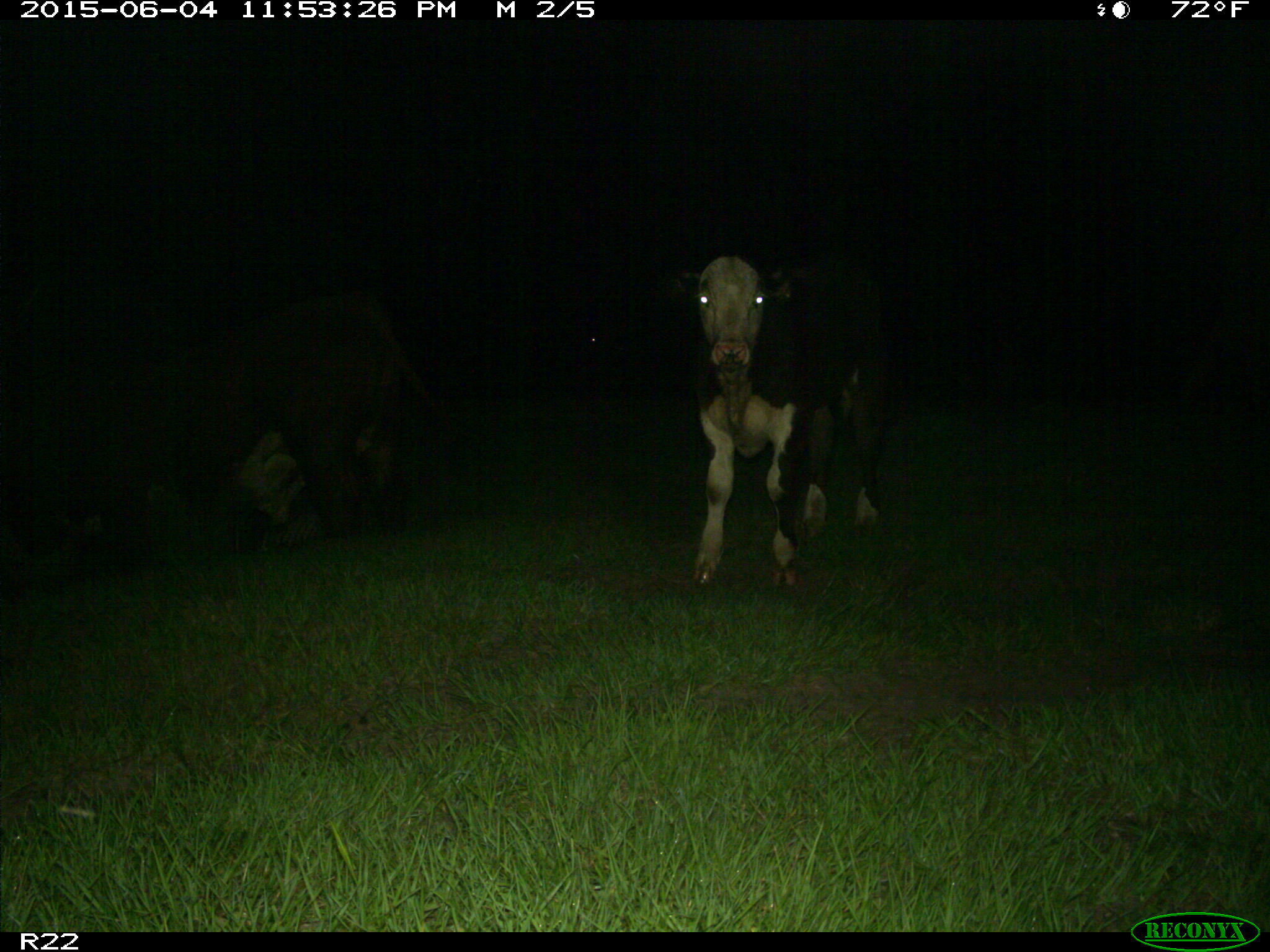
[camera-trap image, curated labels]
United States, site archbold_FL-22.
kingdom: Animalia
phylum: Chordata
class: Mammalia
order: Artiodactyla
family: Bovidae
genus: Bos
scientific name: Bos taurus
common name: domestic cow